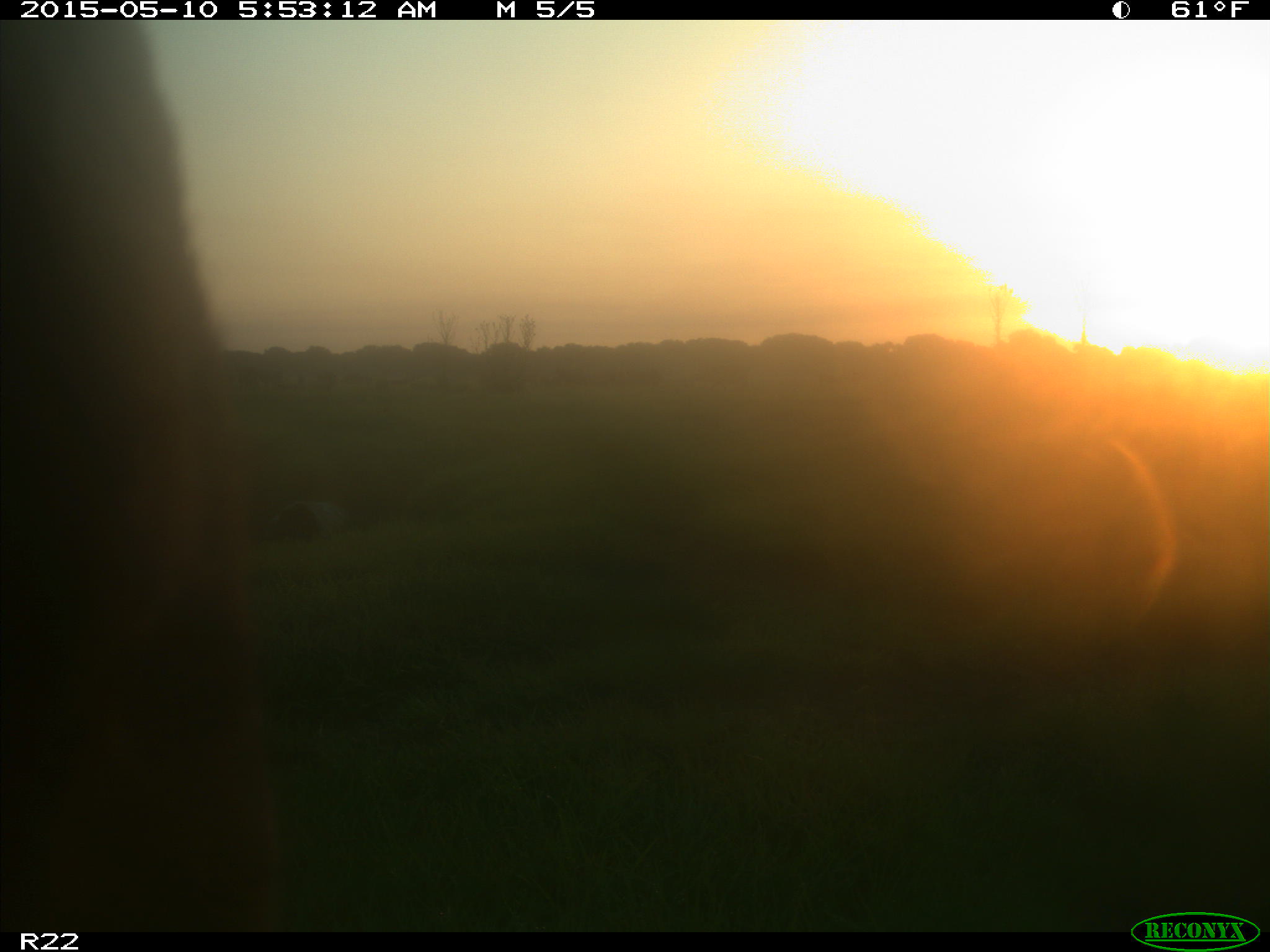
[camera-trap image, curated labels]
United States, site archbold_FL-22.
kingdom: Animalia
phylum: Chordata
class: Mammalia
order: Artiodactyla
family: Bovidae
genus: Bos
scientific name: Bos taurus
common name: domestic cow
Bos taurus (domestic cow).